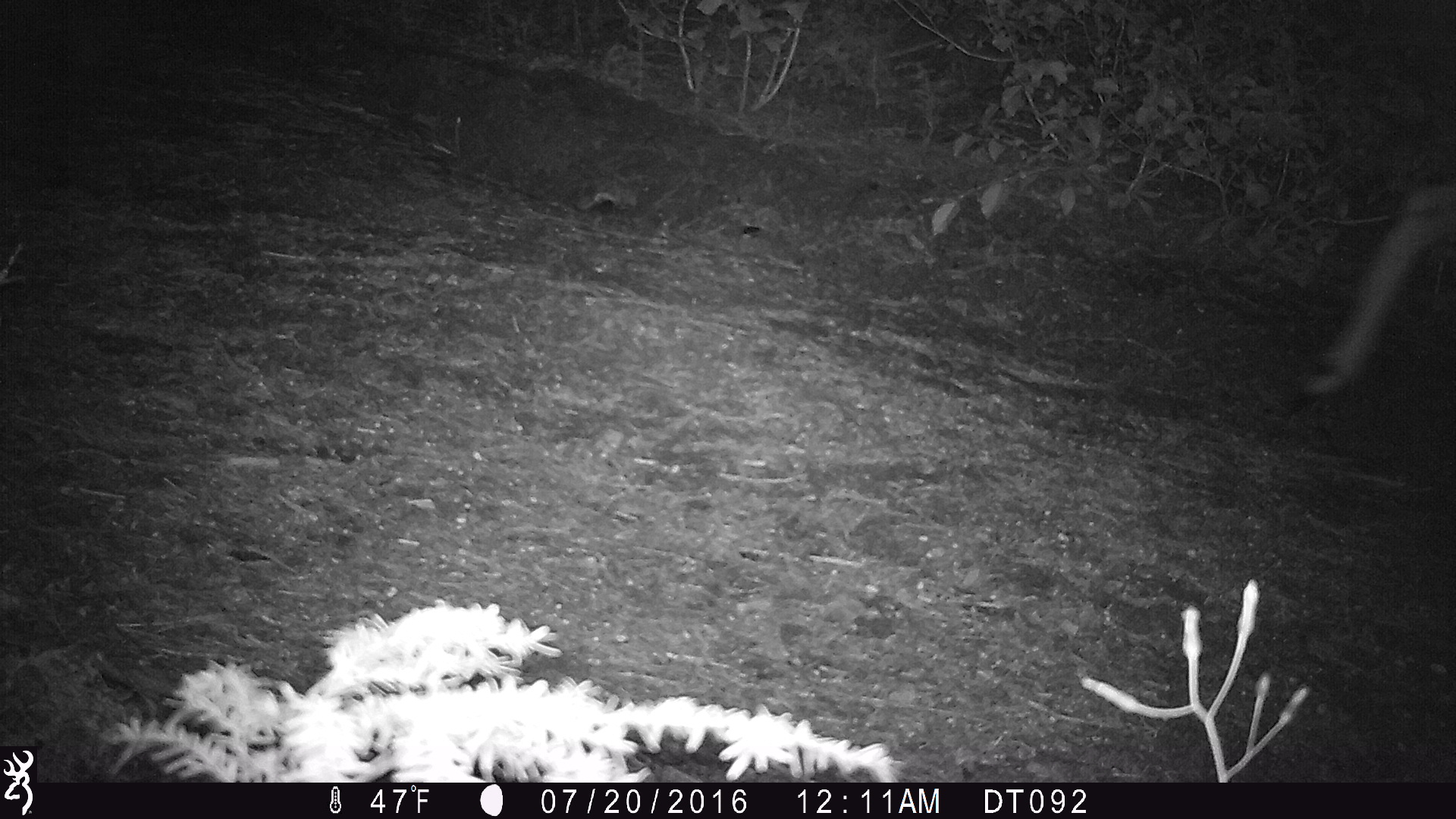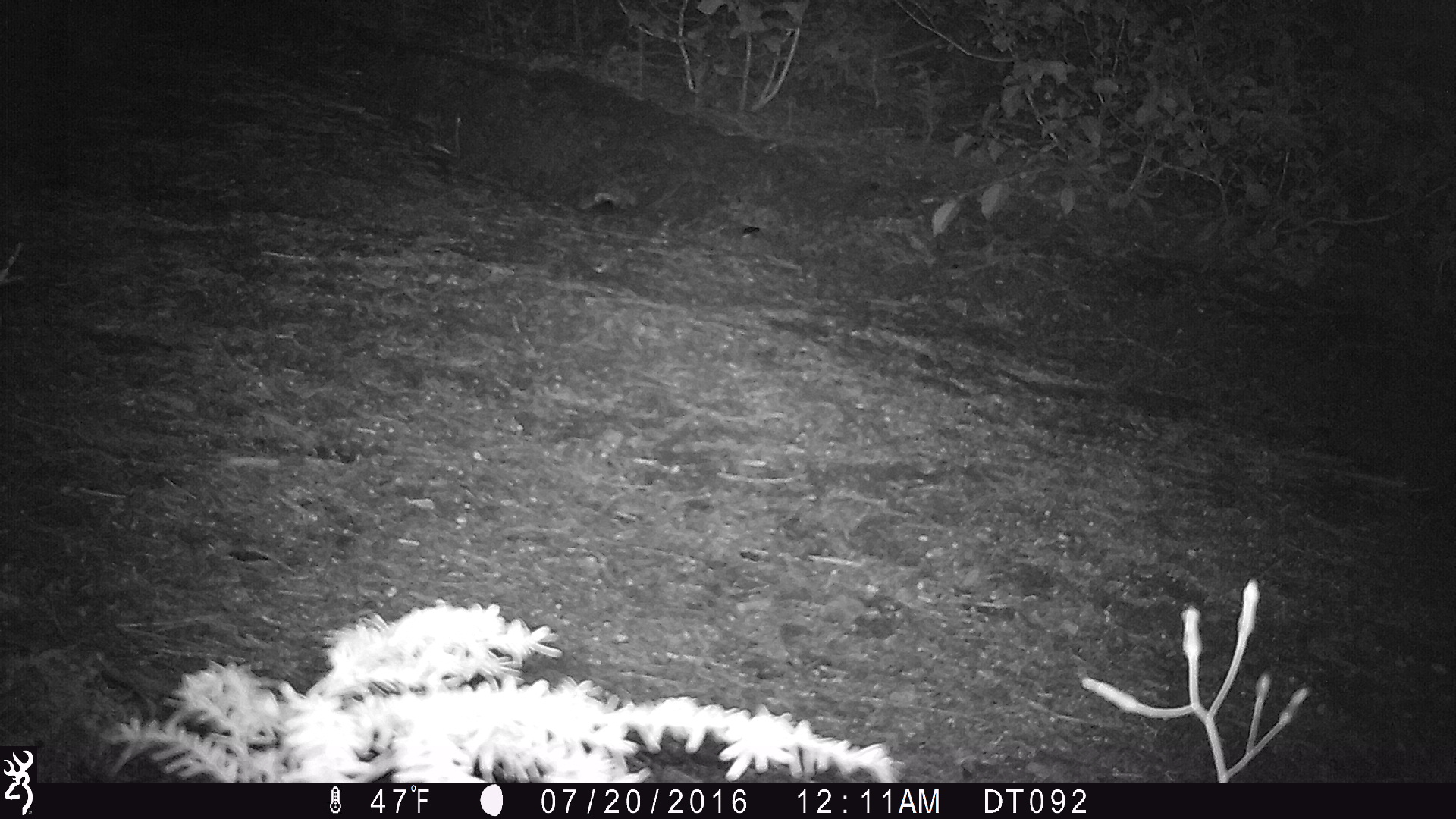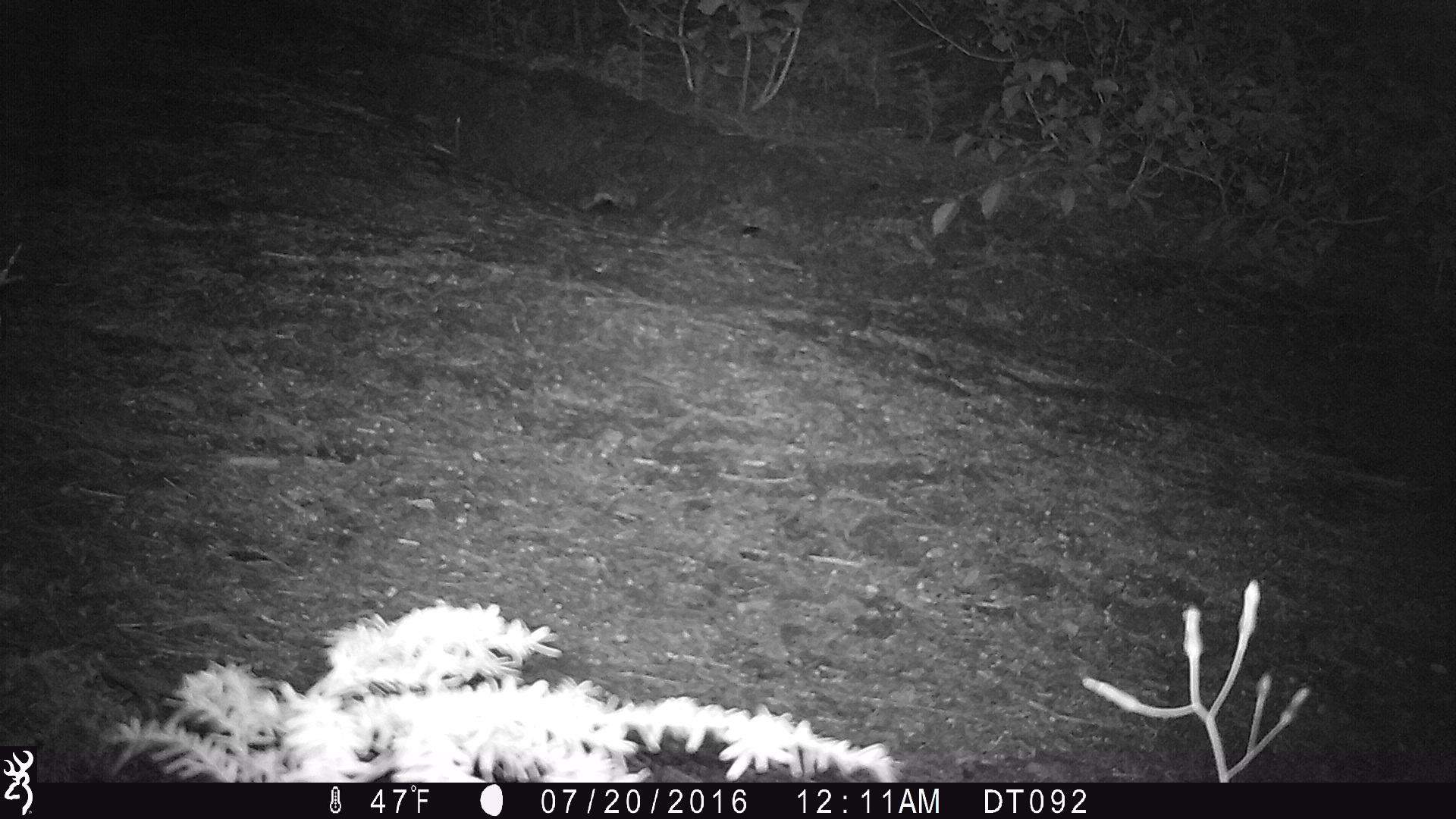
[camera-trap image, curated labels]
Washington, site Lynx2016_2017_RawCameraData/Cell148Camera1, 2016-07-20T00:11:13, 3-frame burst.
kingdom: Animalia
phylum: Chordata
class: Mammalia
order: Artiodactyla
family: Cervidae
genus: Odocoileus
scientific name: Odocoileus hemionus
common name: mule deer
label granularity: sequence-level